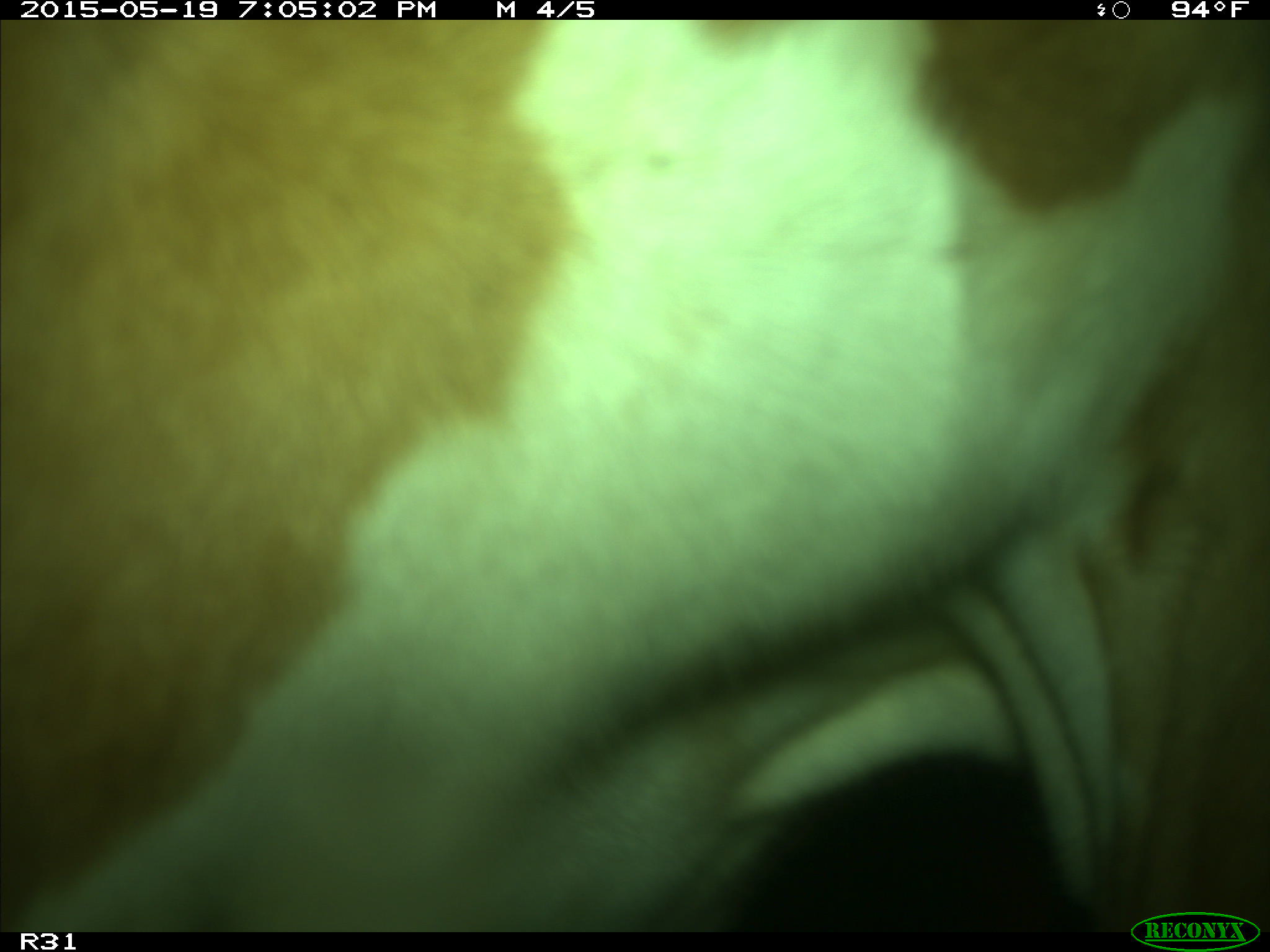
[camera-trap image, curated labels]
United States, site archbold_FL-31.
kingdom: Animalia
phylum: Chordata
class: Mammalia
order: Artiodactyla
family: Bovidae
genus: Bos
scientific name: Bos taurus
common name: domestic cow